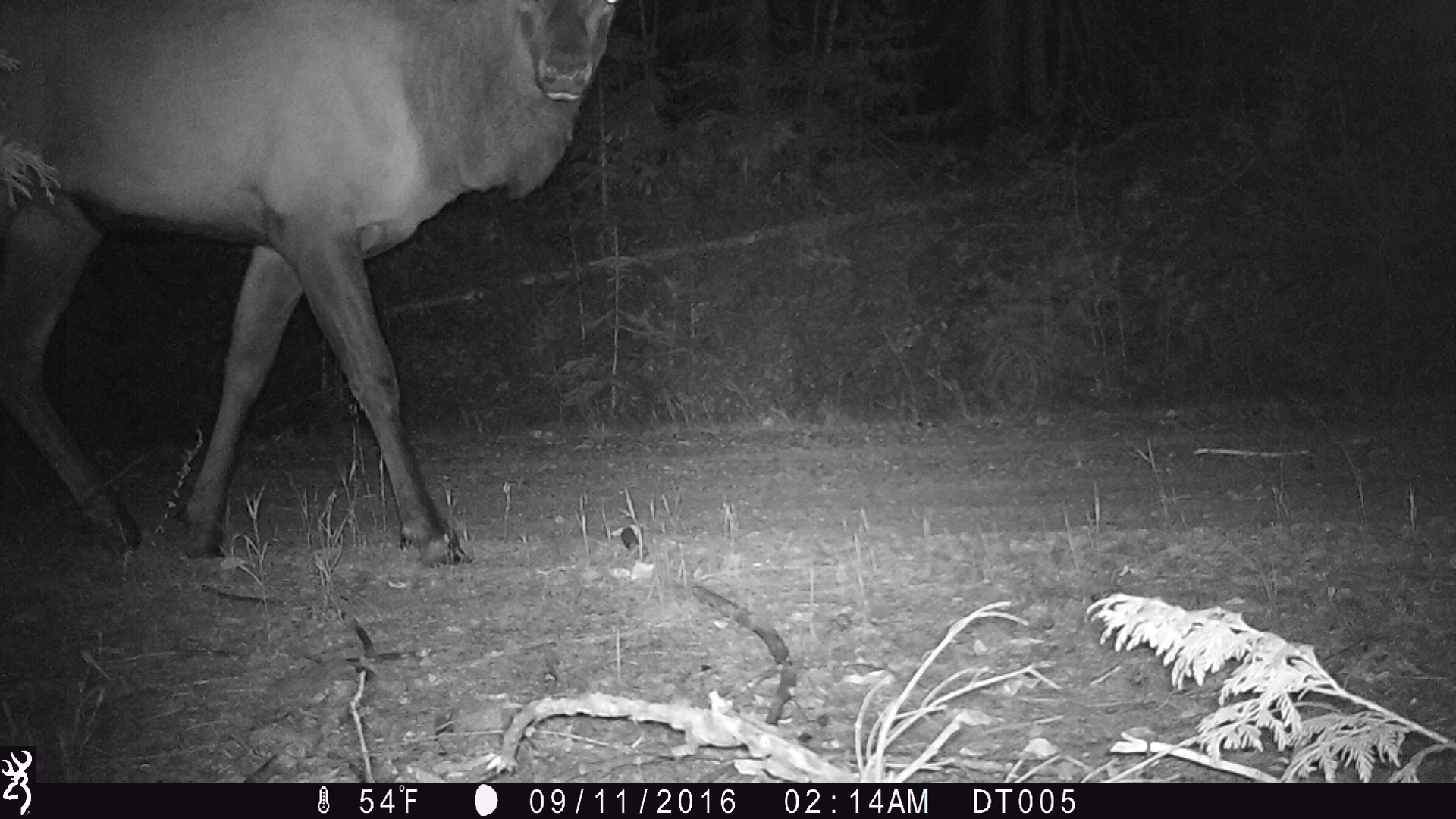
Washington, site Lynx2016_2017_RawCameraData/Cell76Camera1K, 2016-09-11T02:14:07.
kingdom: Animalia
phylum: Chordata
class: Mammalia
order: Artiodactyla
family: Cervidae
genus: Cervus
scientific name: Cervus canadensis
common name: elk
Cervus canadensis (elk). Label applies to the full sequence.